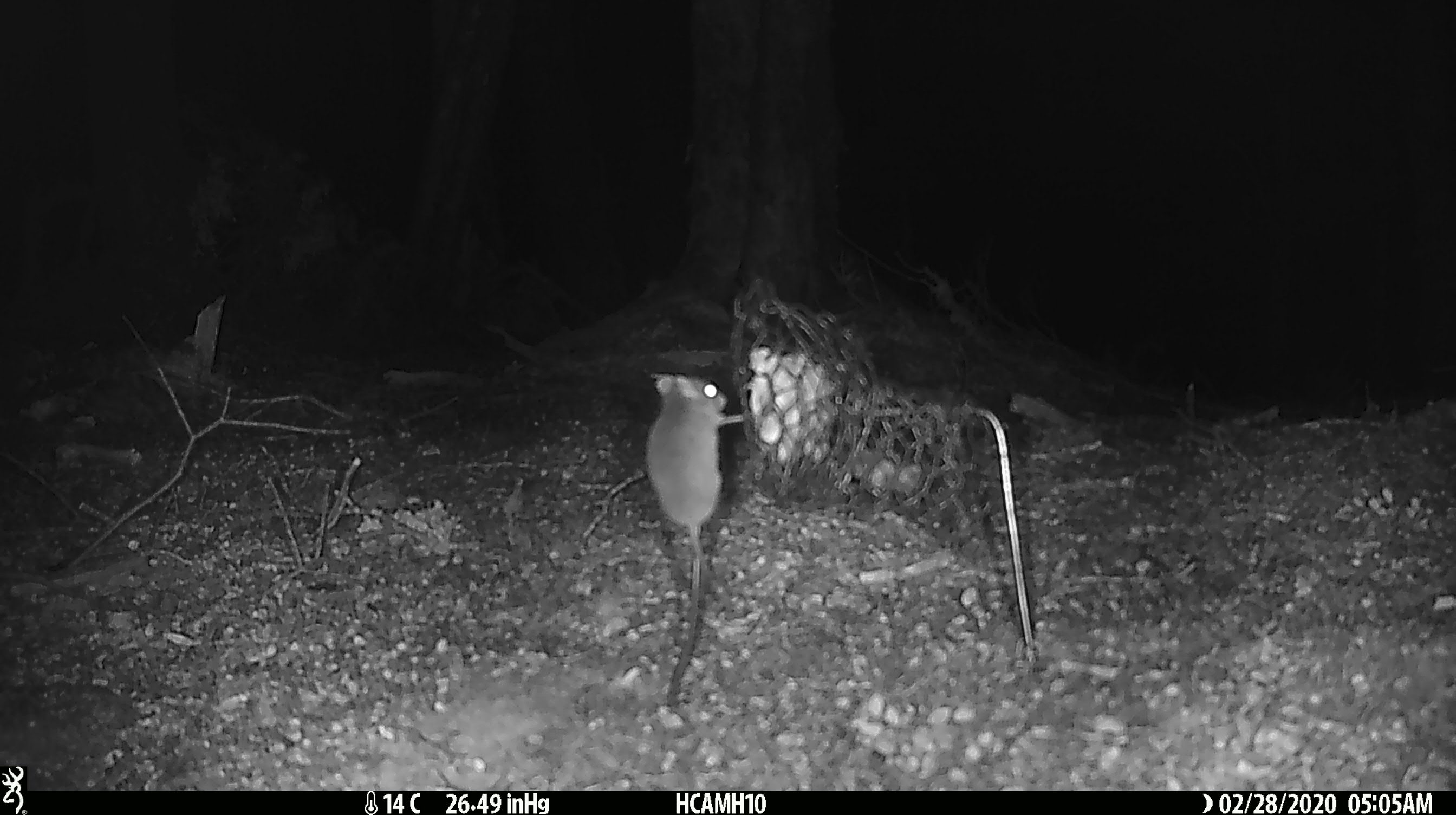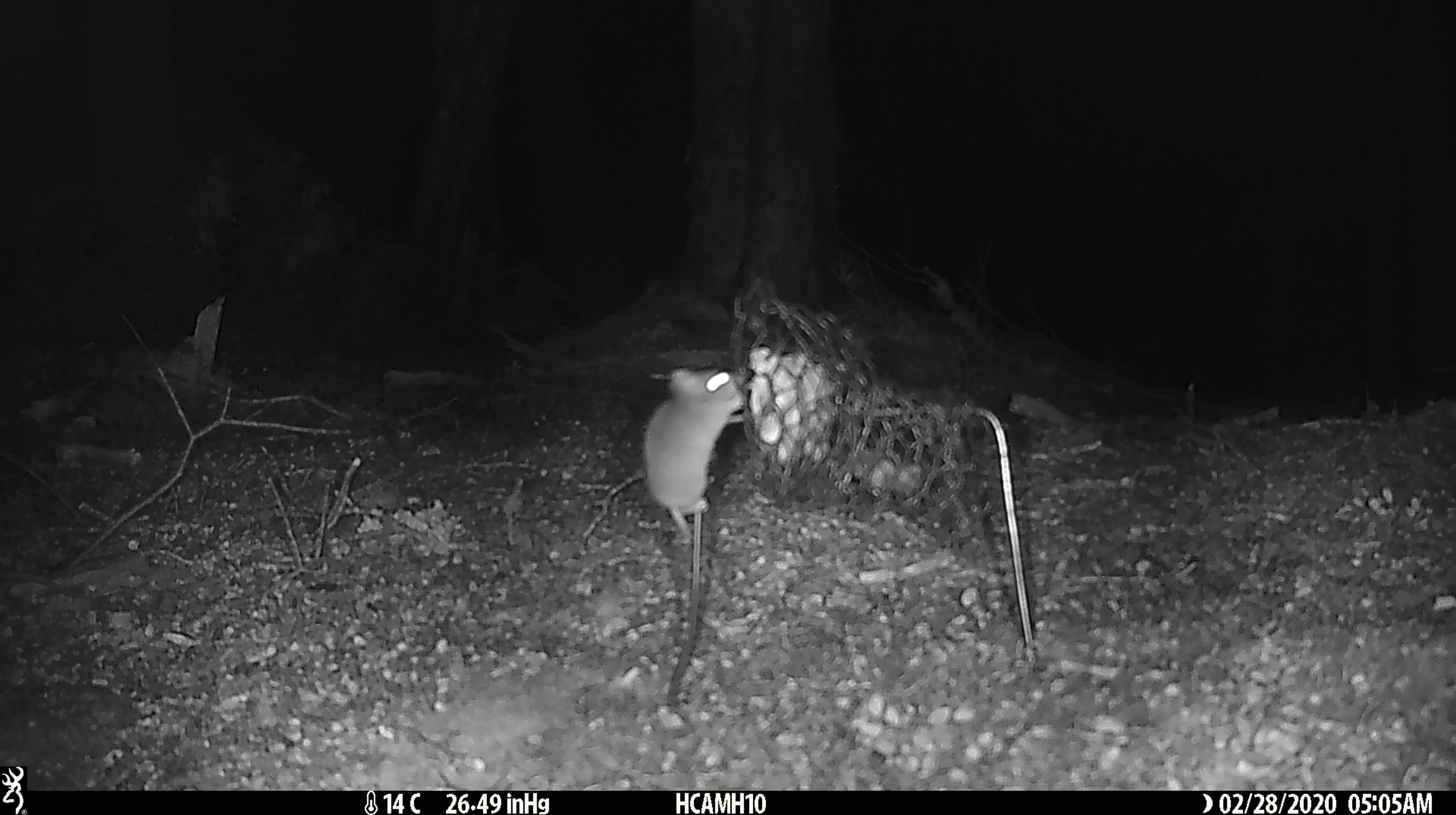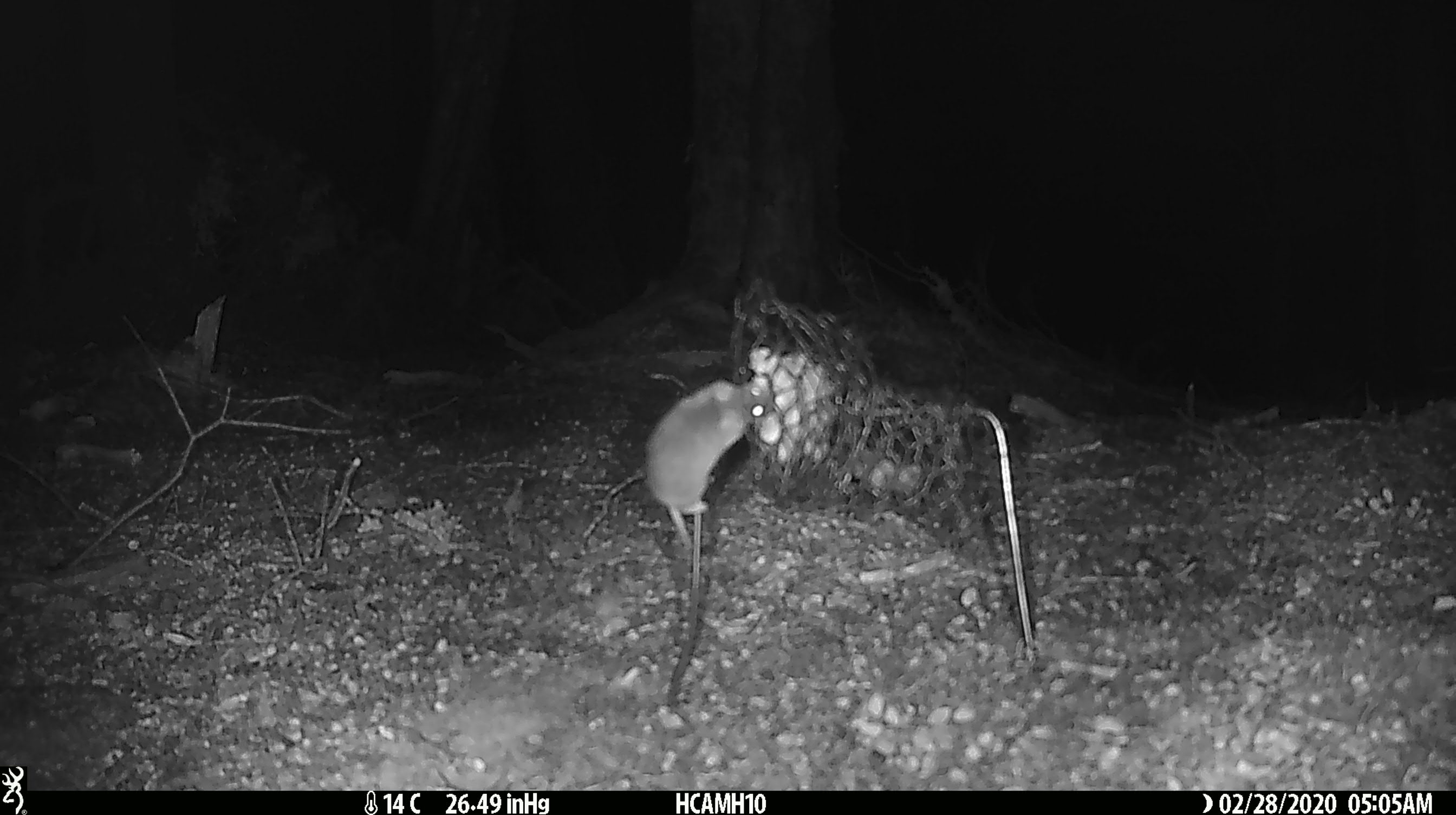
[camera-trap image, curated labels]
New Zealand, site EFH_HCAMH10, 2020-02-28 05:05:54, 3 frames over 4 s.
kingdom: Animalia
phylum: Chordata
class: Mammalia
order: Rodentia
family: Muridae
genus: Mus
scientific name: Mus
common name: mouse